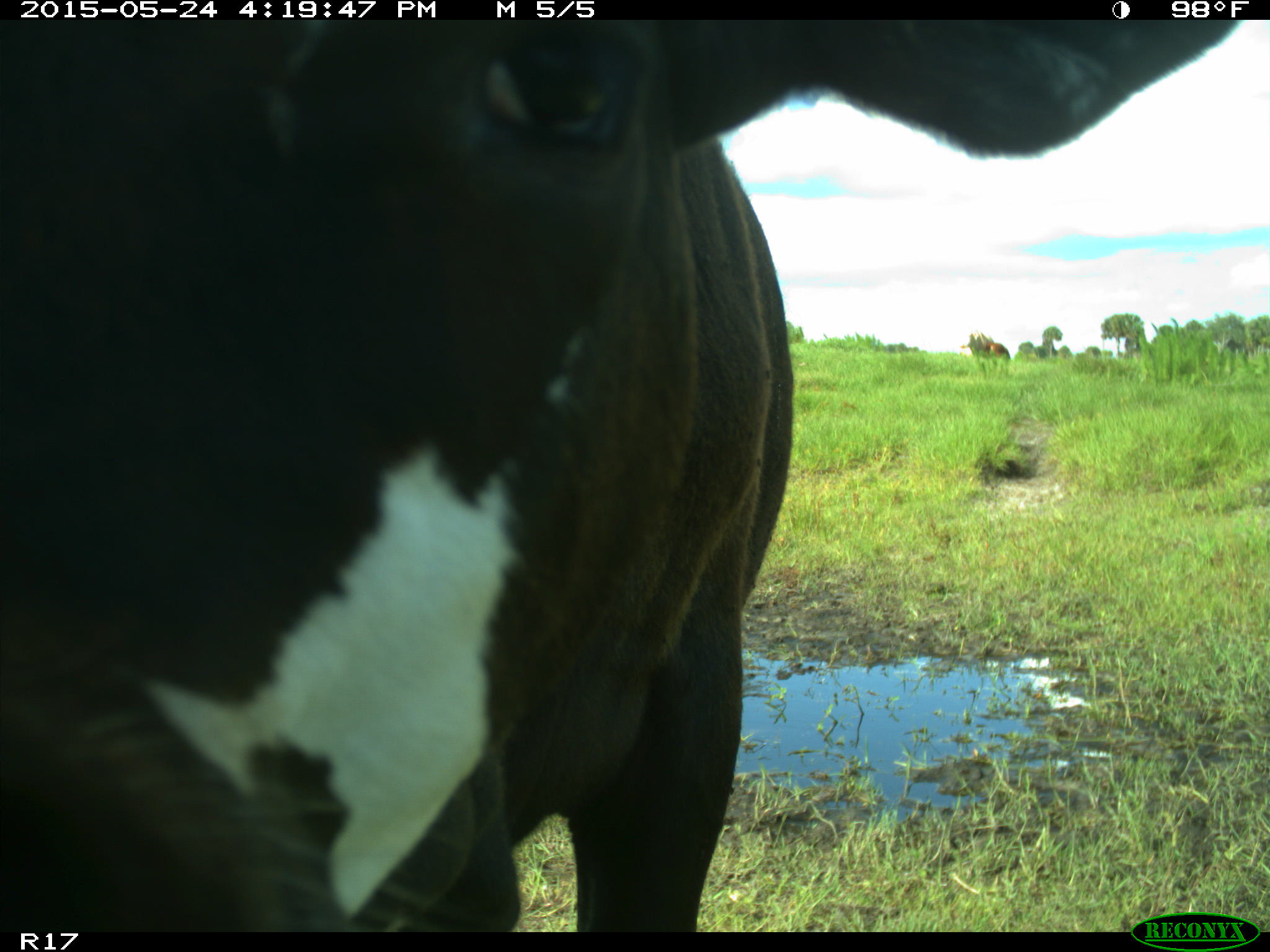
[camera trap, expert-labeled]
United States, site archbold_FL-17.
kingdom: Animalia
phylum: Chordata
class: Mammalia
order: Artiodactyla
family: Bovidae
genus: Bos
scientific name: Bos taurus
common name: domestic cow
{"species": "Bos taurus (domestic cow)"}